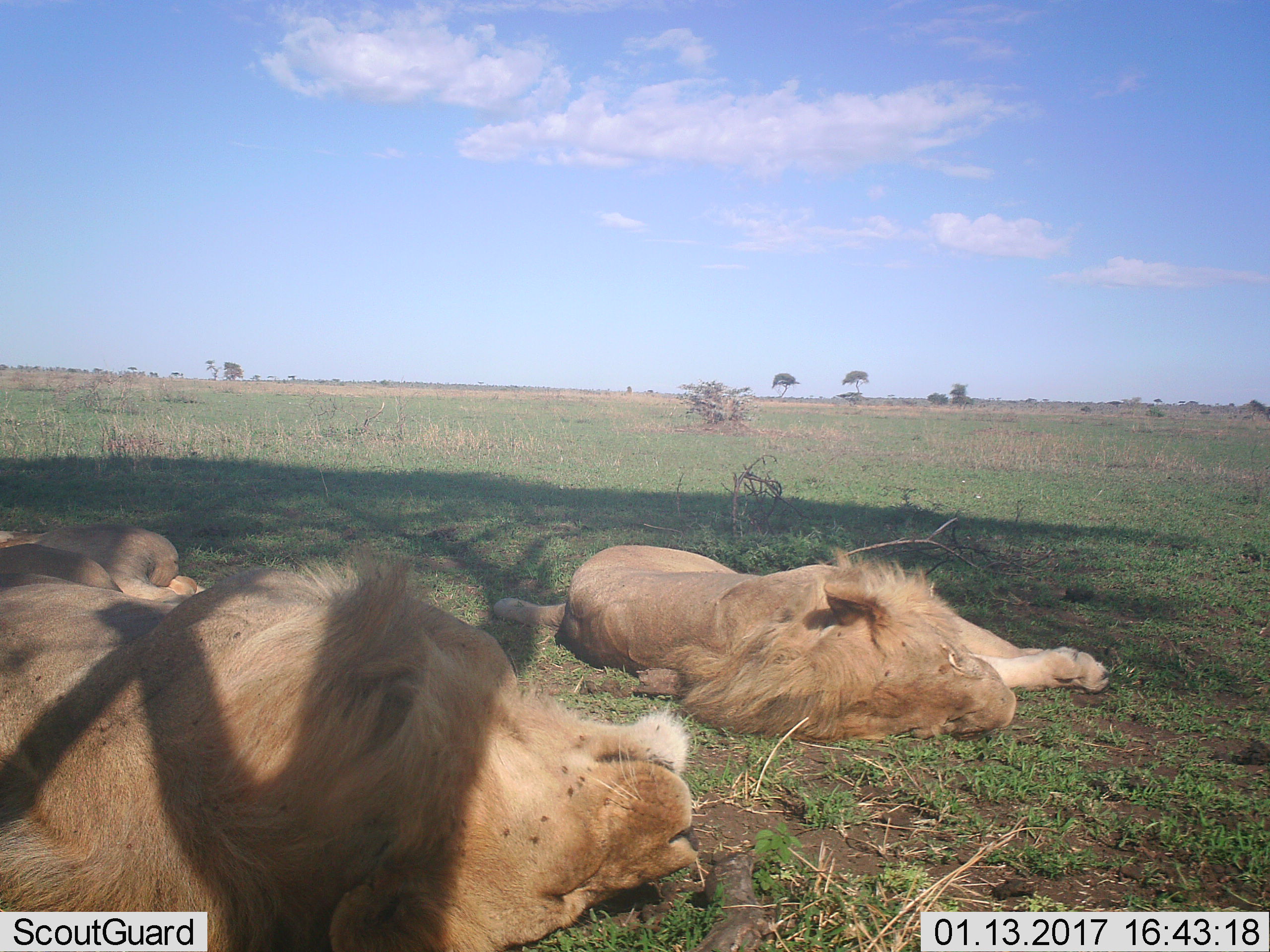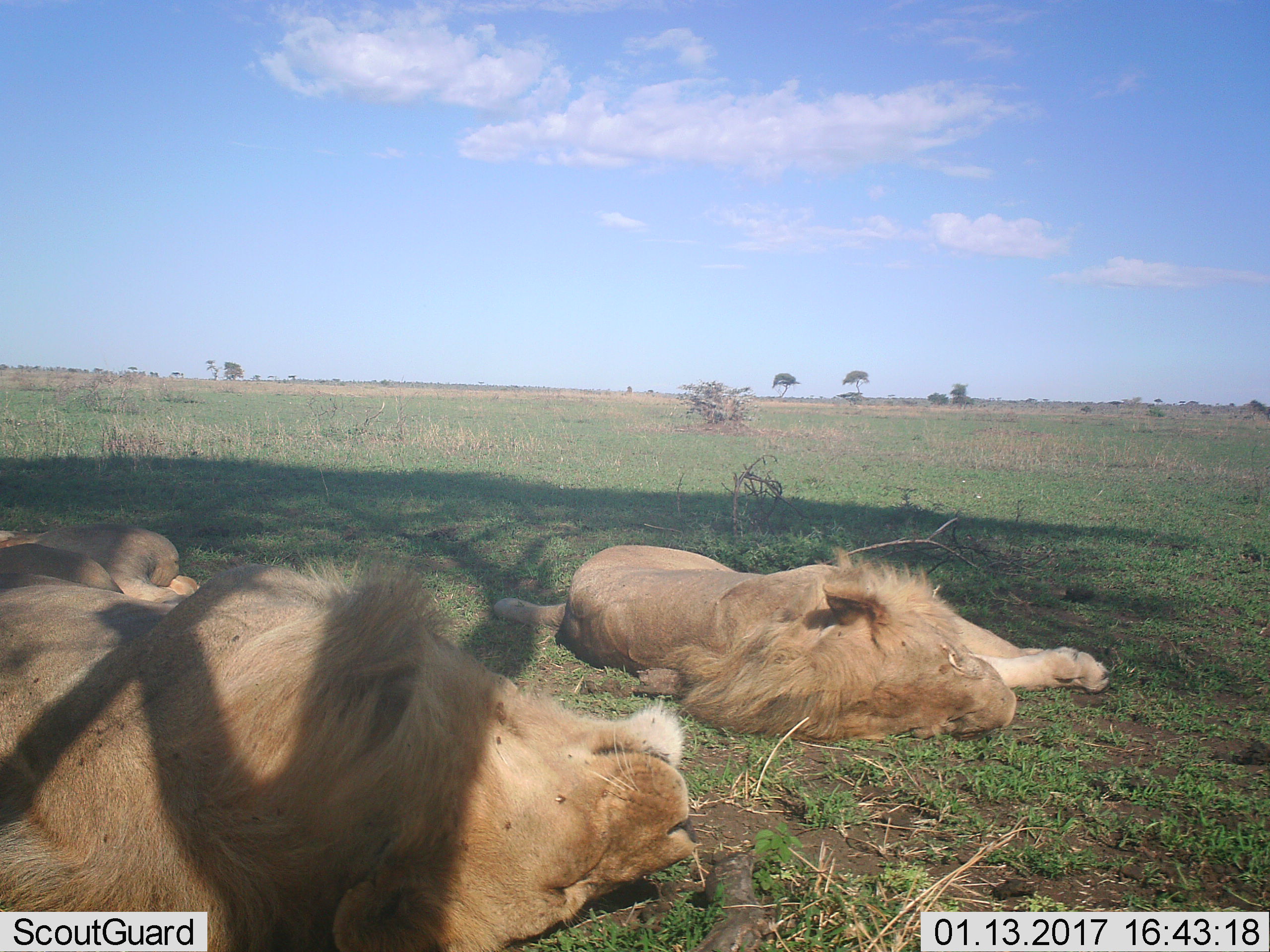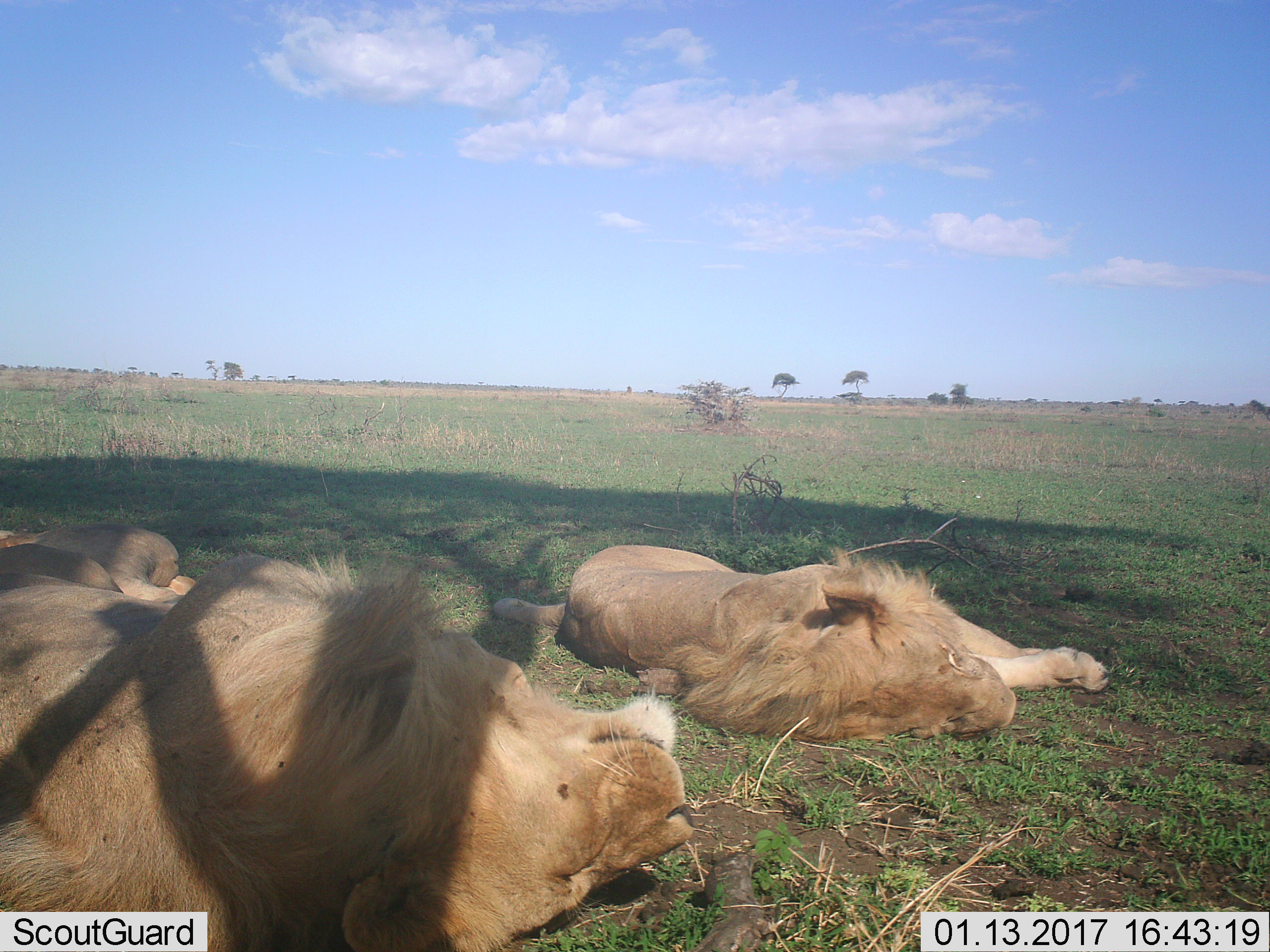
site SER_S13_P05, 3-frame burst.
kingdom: Animalia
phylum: Chordata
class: Mammalia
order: Carnivora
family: Felidae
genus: Panthera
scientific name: Panthera leo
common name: lion male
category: lionmale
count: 2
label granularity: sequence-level